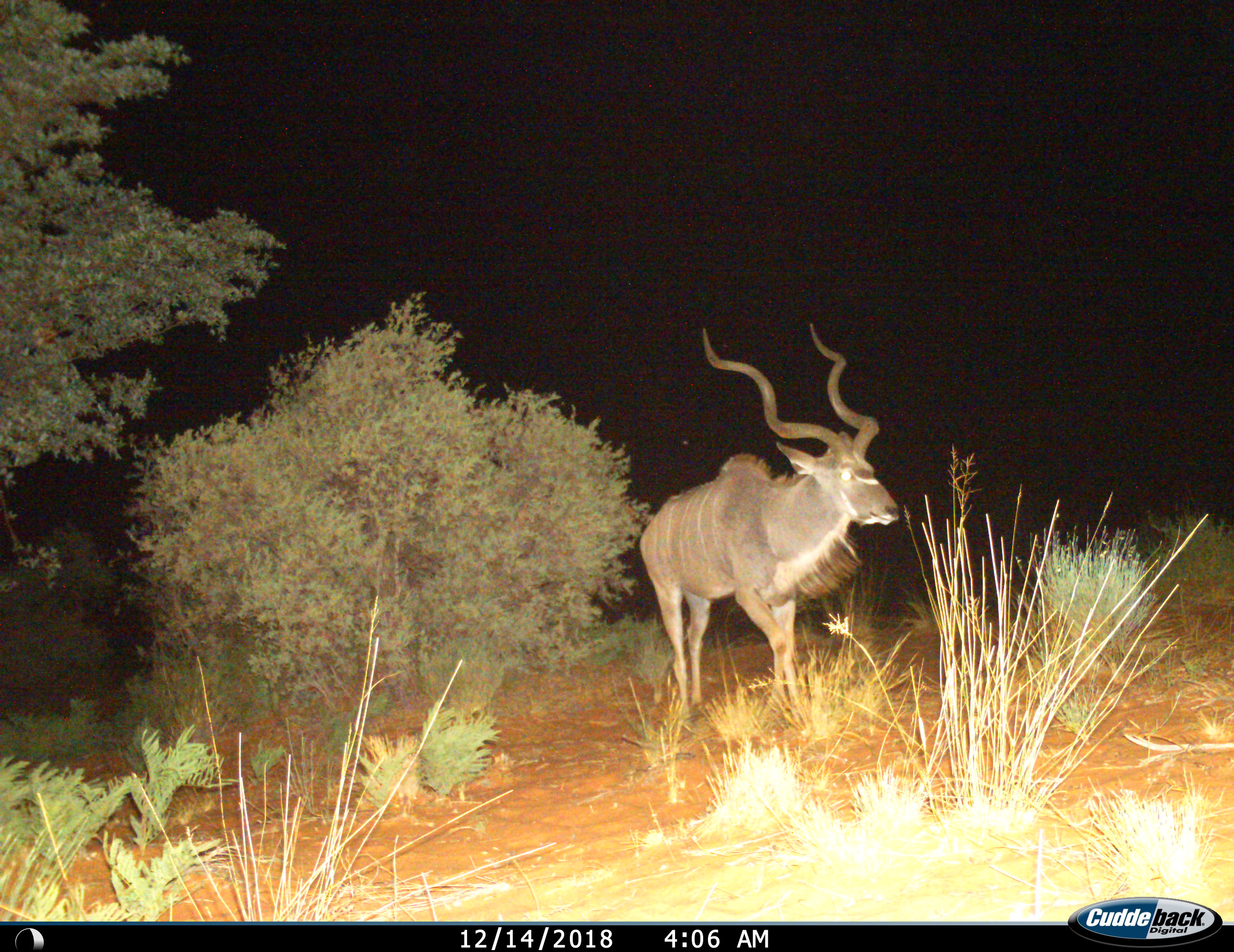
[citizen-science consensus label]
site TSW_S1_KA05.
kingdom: Animalia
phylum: Chordata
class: Mammalia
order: Artiodactyla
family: Bovidae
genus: Tragelaphus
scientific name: Tragelaphus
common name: kudu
Kudu (Tragelaphus), count 1. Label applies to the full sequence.